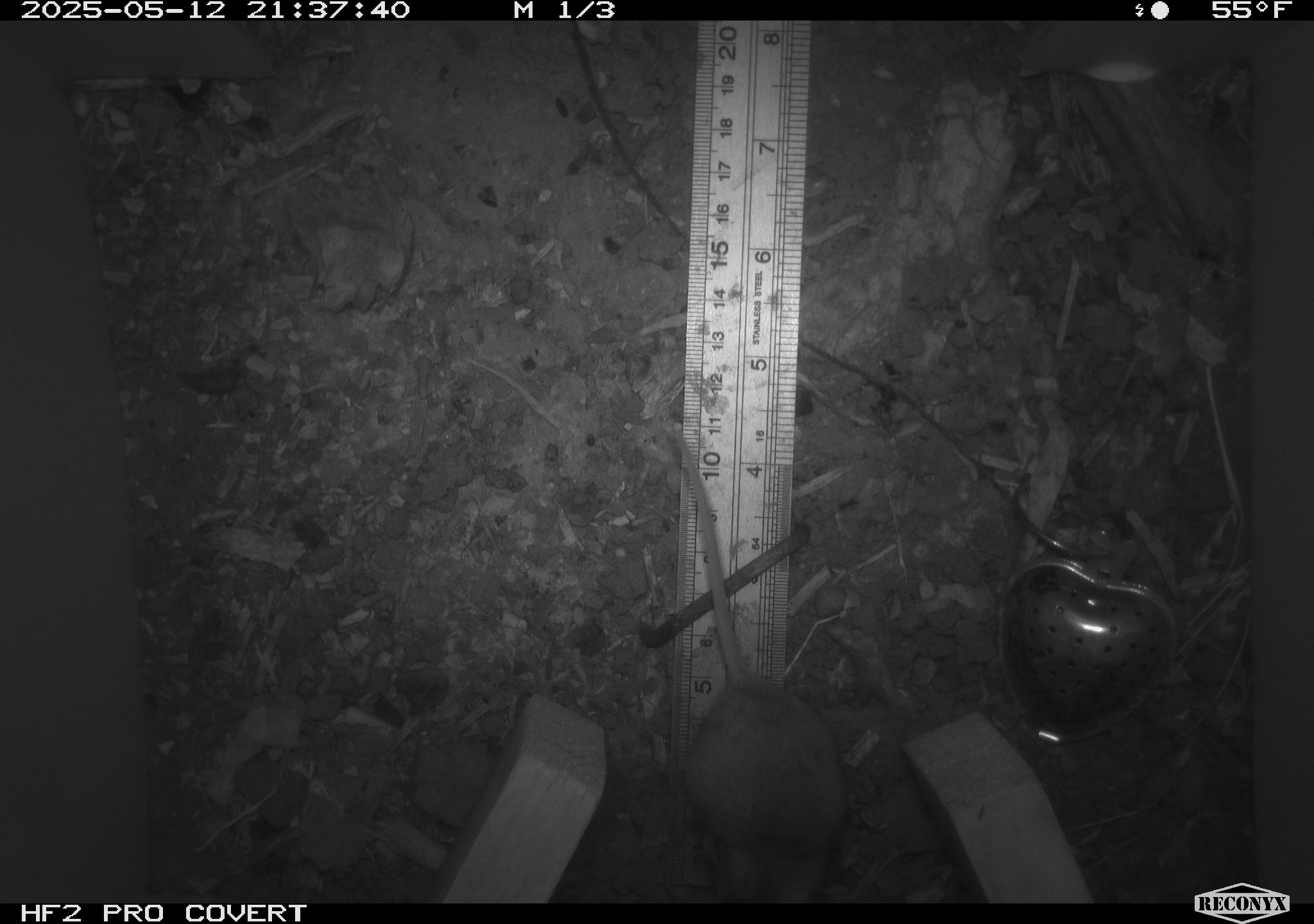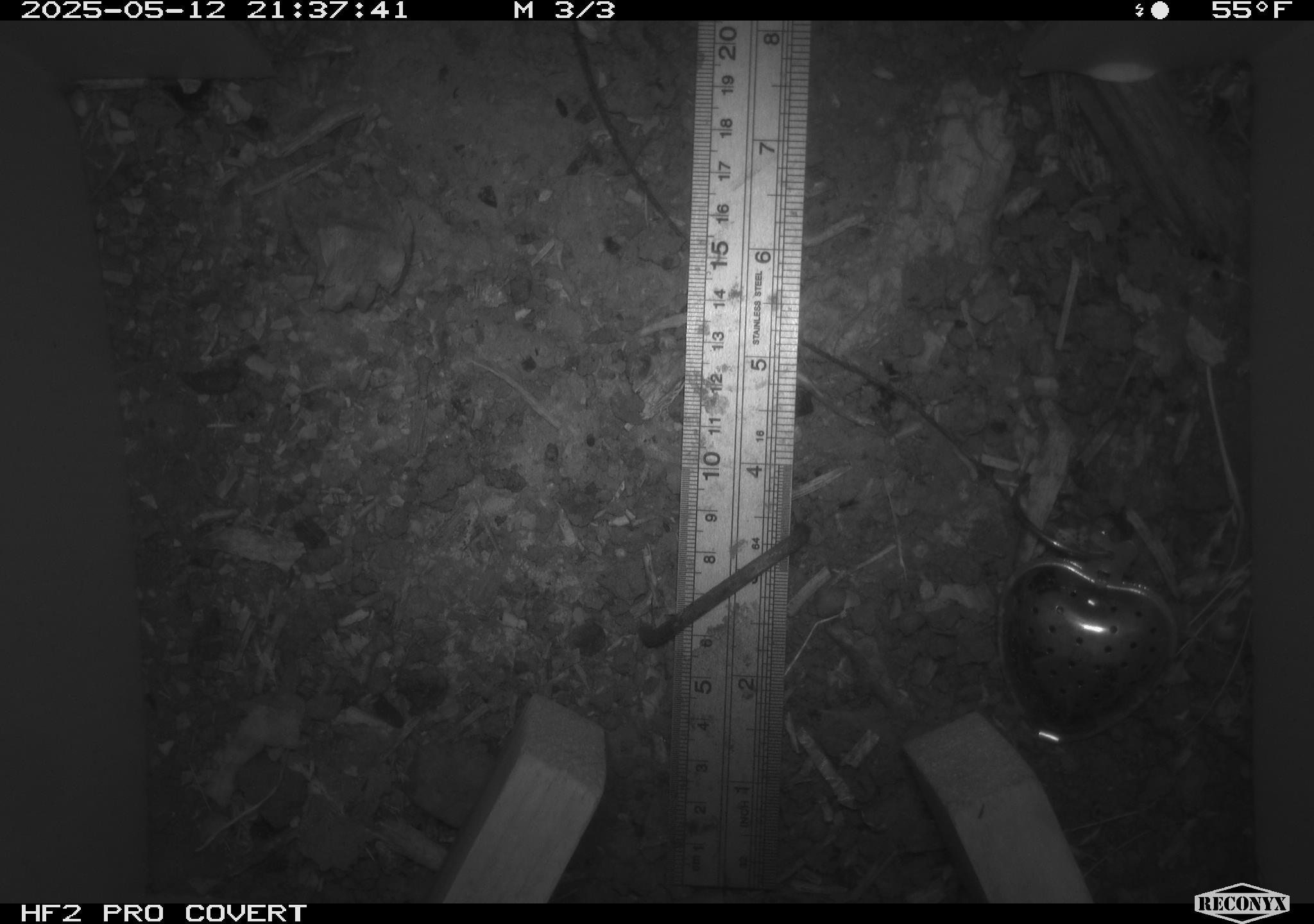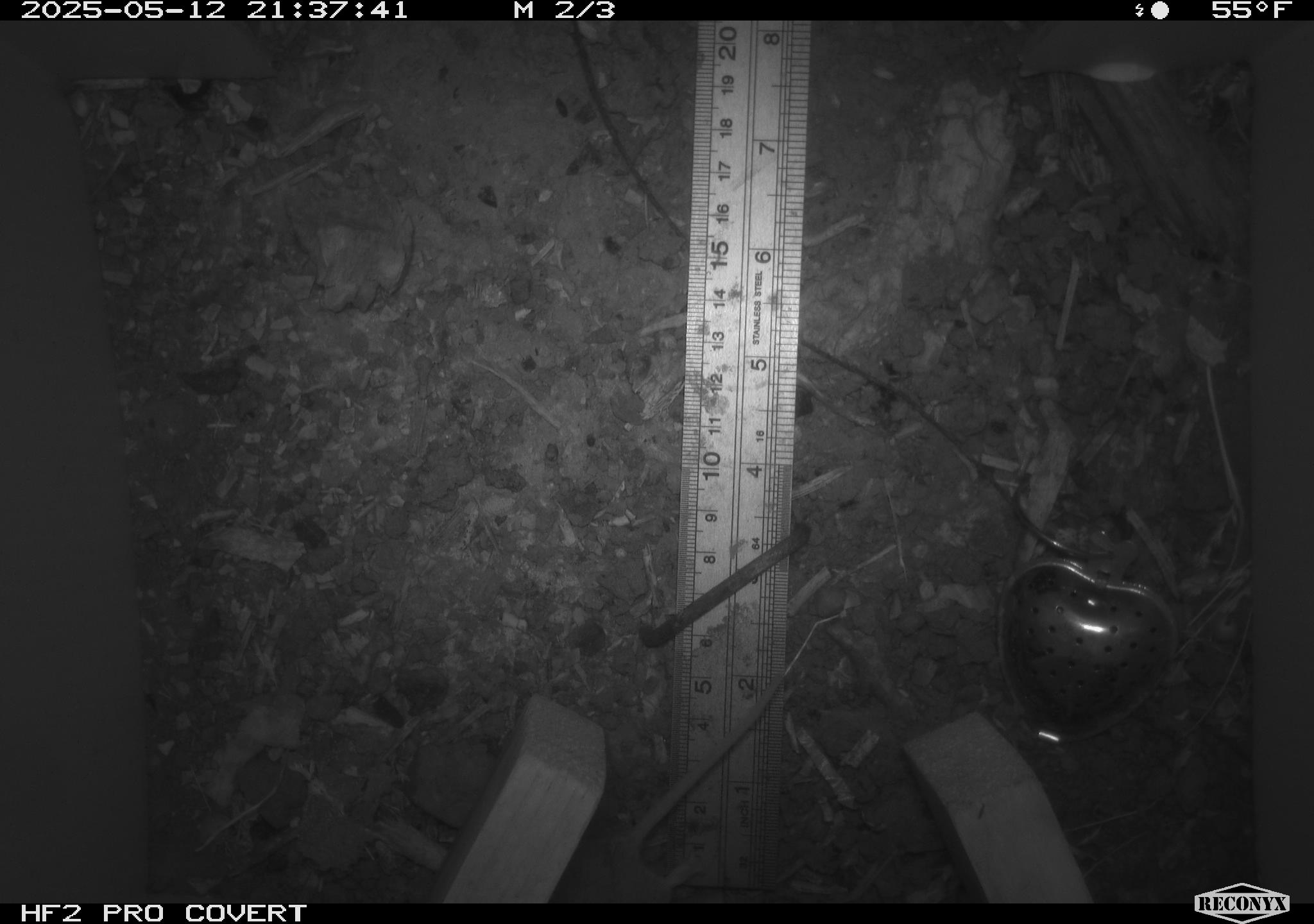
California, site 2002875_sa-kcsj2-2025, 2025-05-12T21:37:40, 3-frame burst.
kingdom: Animalia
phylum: Chordata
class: Mammalia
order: Rodentia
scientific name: Rodentia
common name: rodent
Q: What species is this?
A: Rodent (Rodentia).